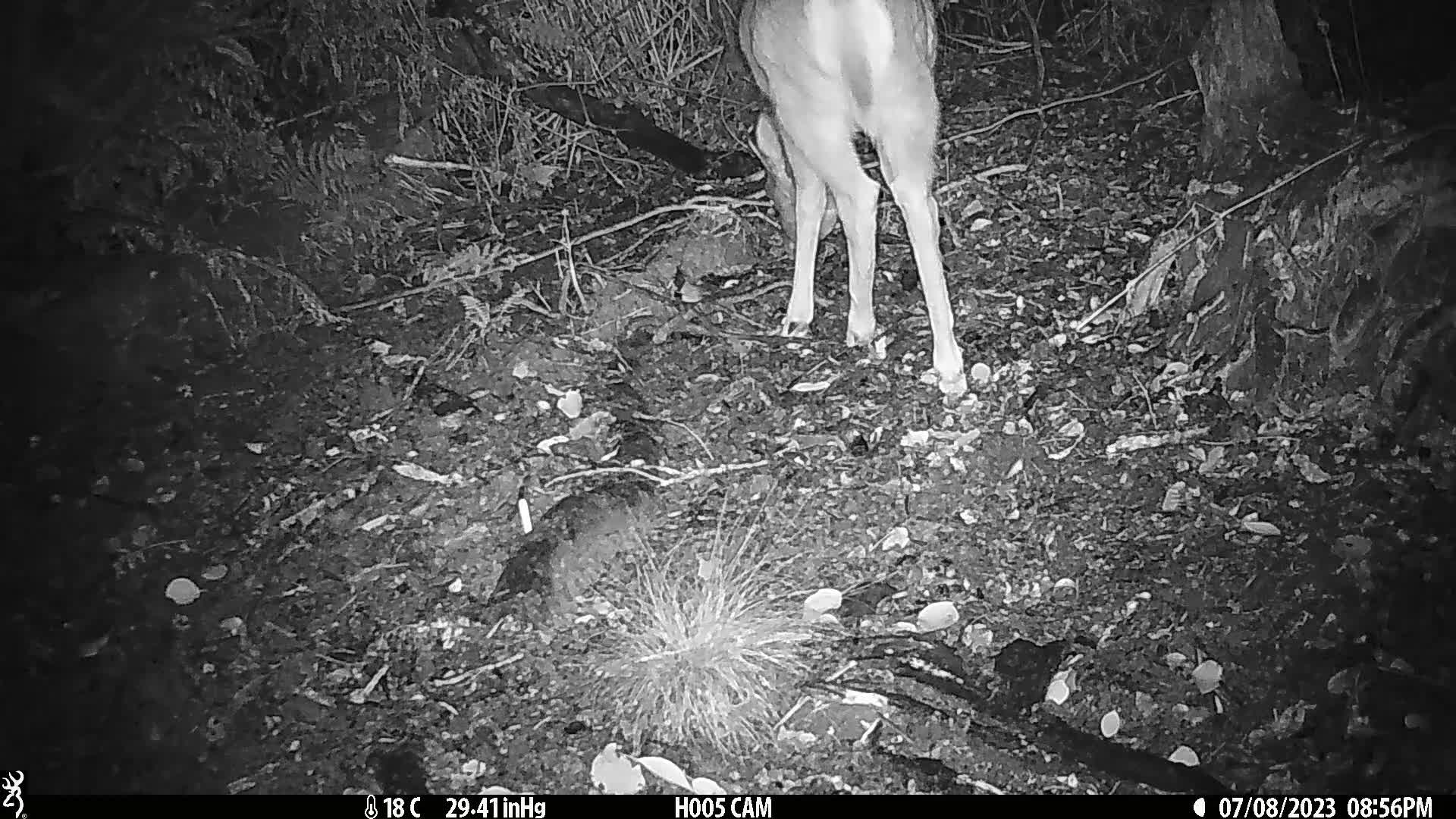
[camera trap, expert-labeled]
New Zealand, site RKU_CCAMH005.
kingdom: Animalia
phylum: Chordata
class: Mammalia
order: Artiodactyla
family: Cervidae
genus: Odocoileus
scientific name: Odocoileus virginianus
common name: white-tailed deer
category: white tailed deer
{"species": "white tailed deer (white-tailed deer) (Odocoileus virginianus)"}